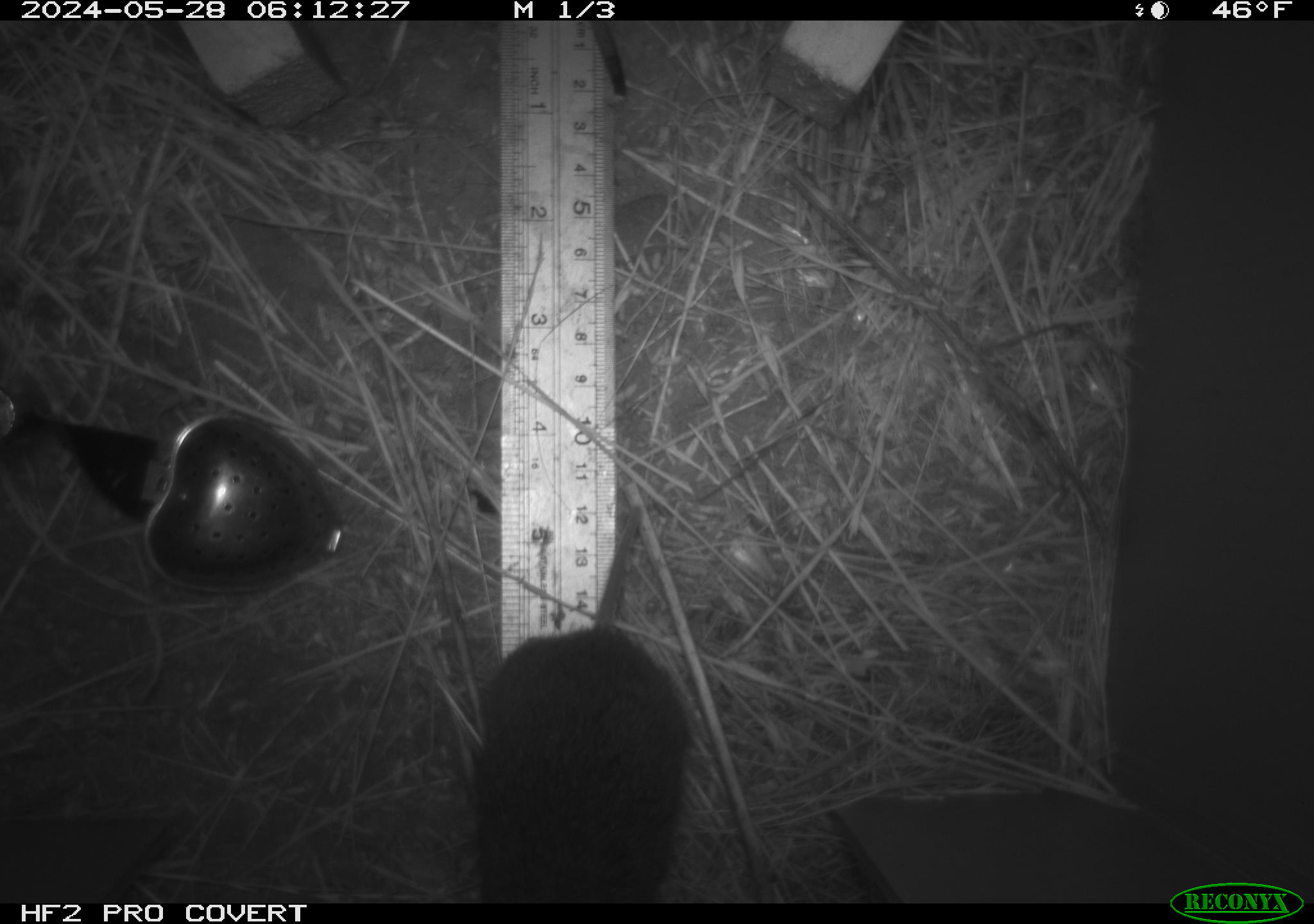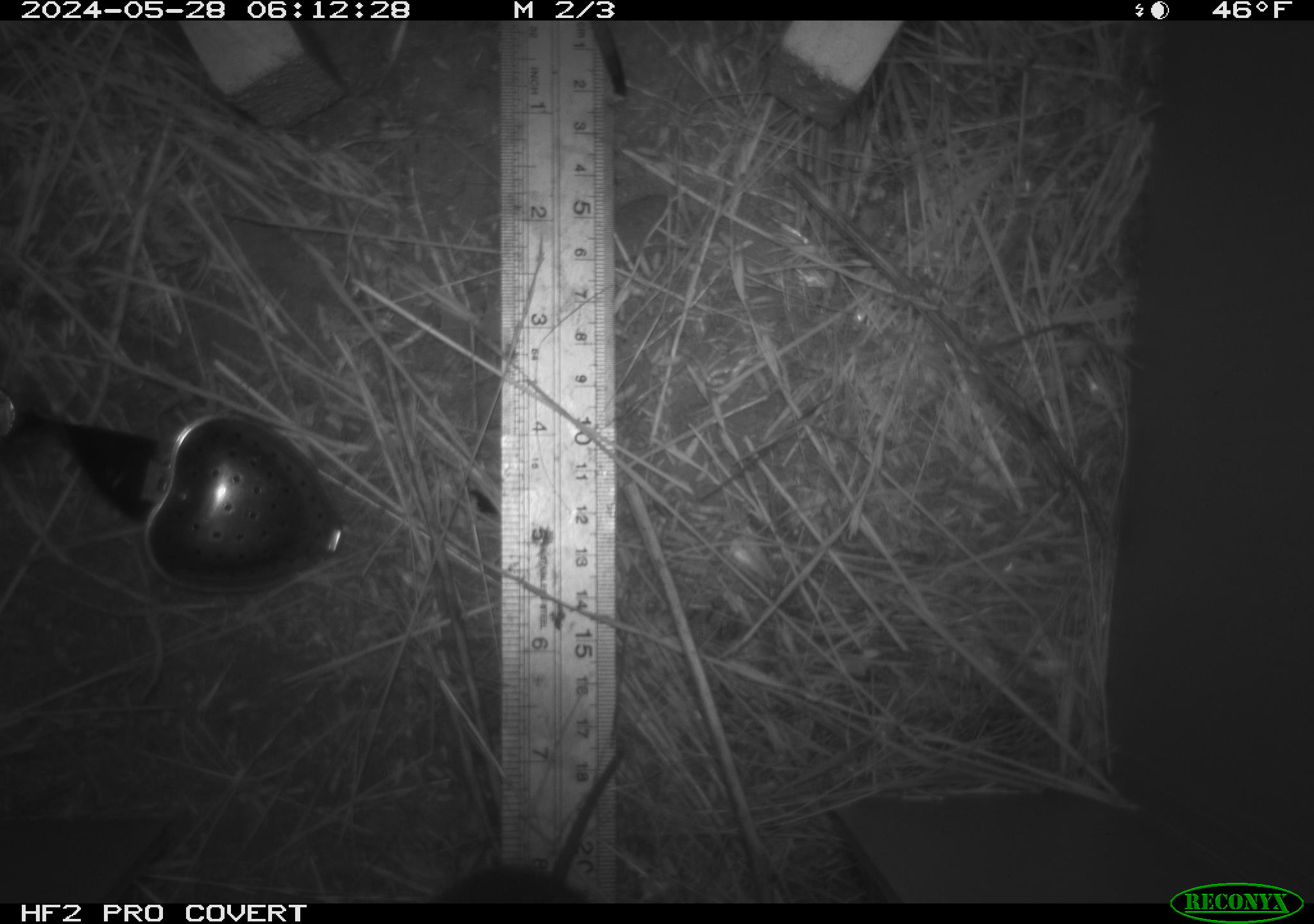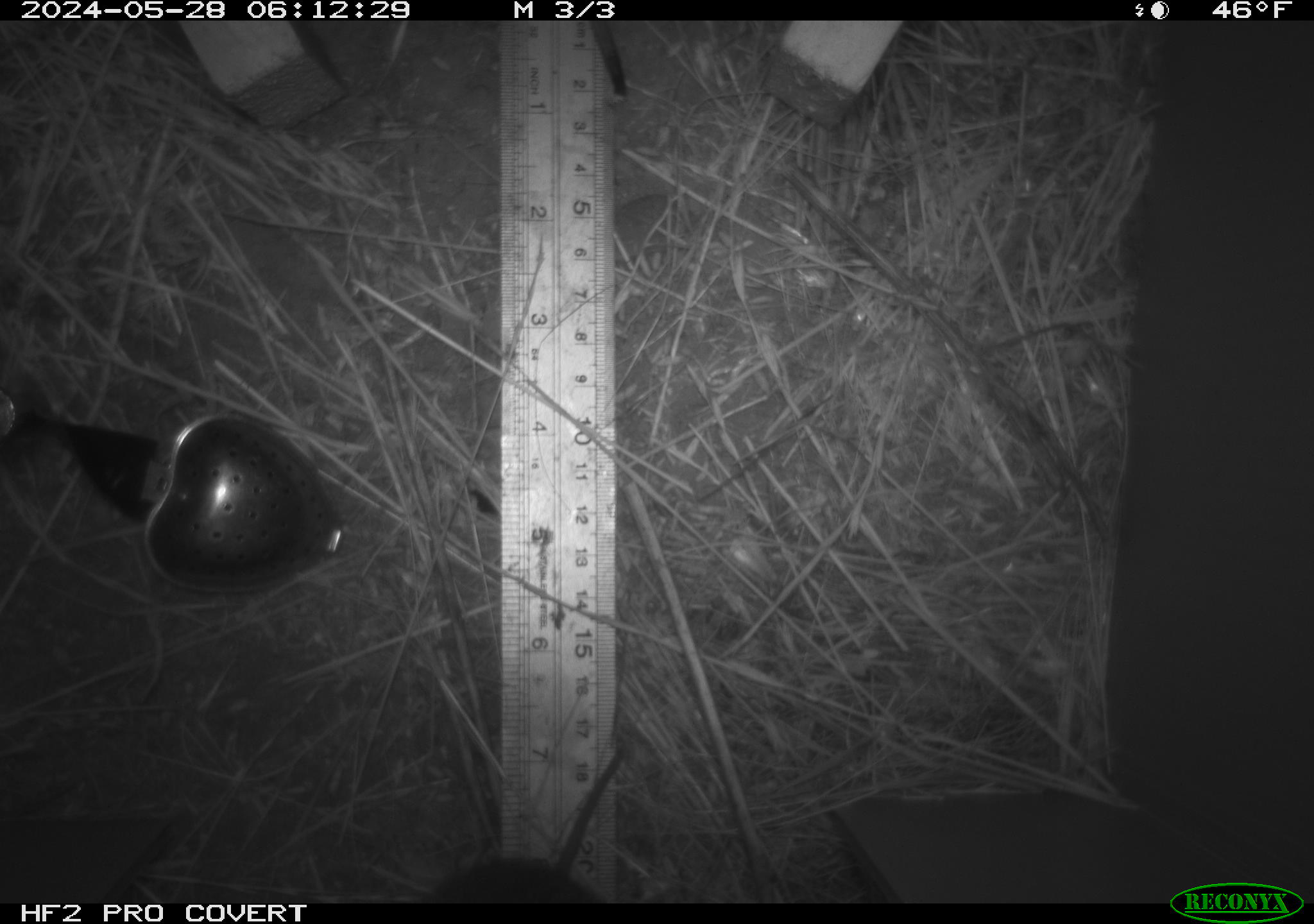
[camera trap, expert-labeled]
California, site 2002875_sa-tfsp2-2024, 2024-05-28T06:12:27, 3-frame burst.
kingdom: Animalia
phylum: Chordata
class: Mammalia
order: Rodentia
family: Cricetidae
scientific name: Arvicolinae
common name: voles, lemmings, and muskrats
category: arvicolinae subfamily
Arvicolinae subfamily (voles, lemmings, and muskrats) (Arvicolinae).